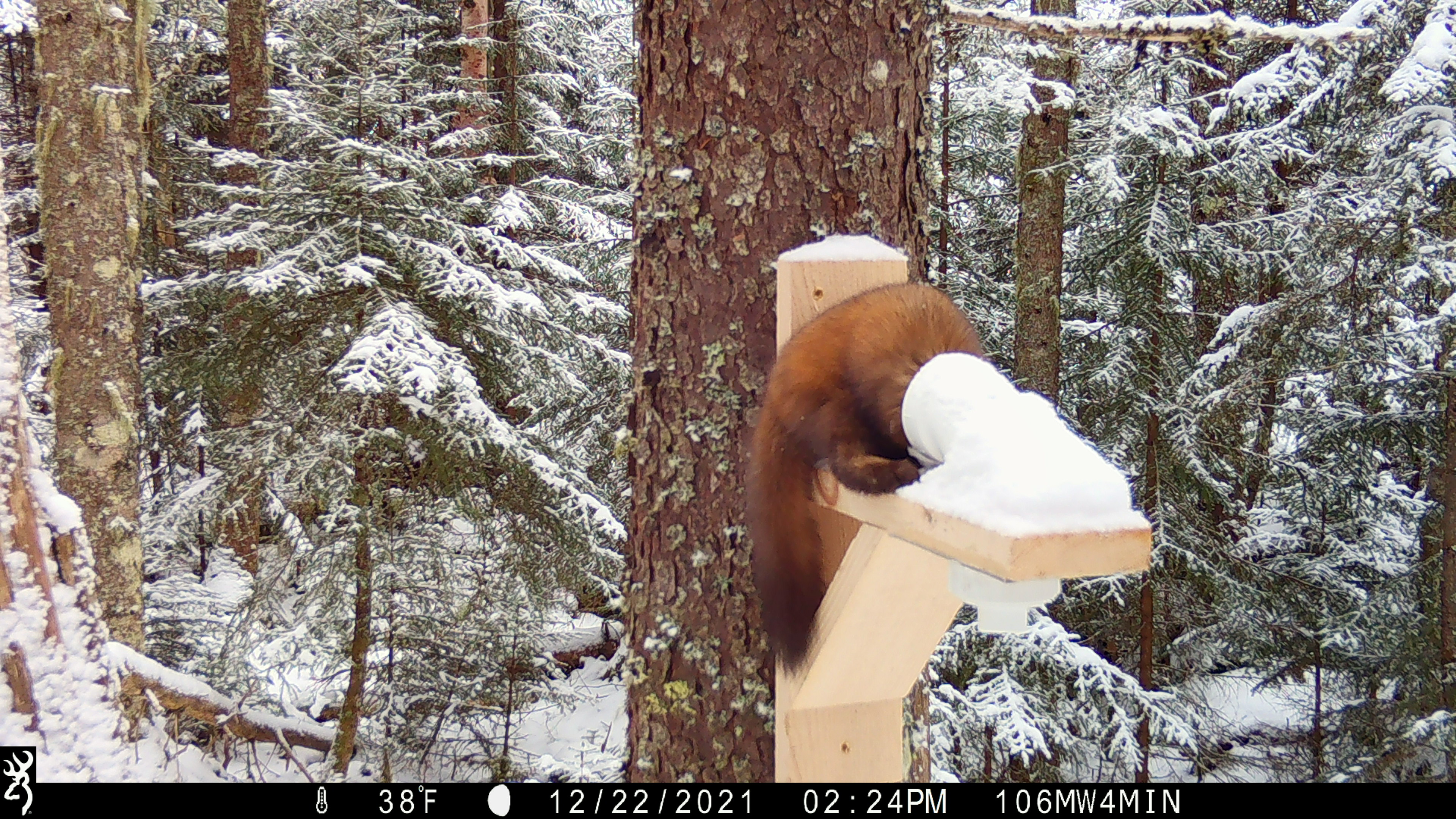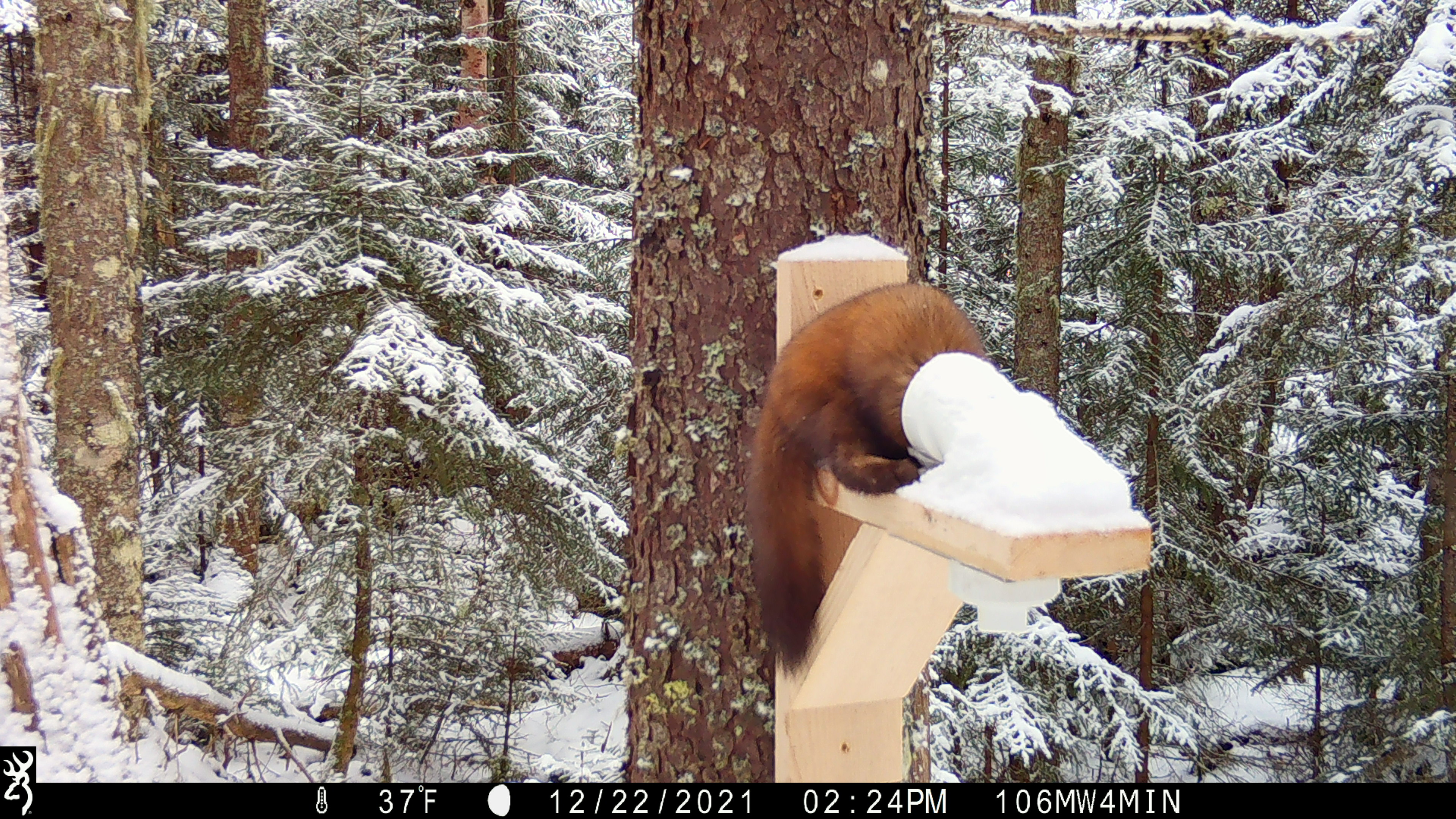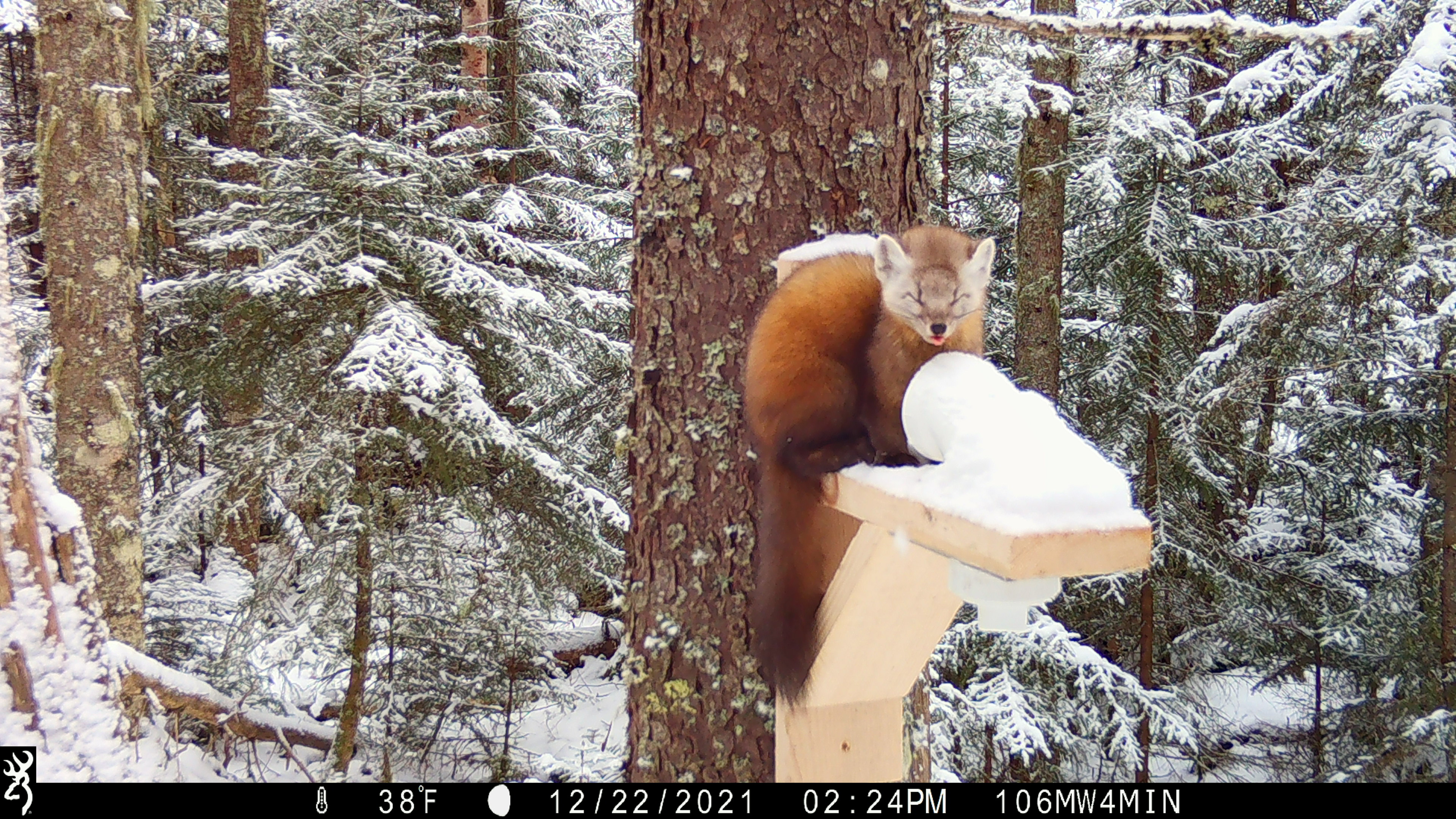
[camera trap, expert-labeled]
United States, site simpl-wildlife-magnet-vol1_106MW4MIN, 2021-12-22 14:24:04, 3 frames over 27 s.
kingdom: Animalia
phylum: Chordata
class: Mammalia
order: Carnivora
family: Mustelidae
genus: Martes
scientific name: Martes americana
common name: american marten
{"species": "american marten (Martes americana)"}